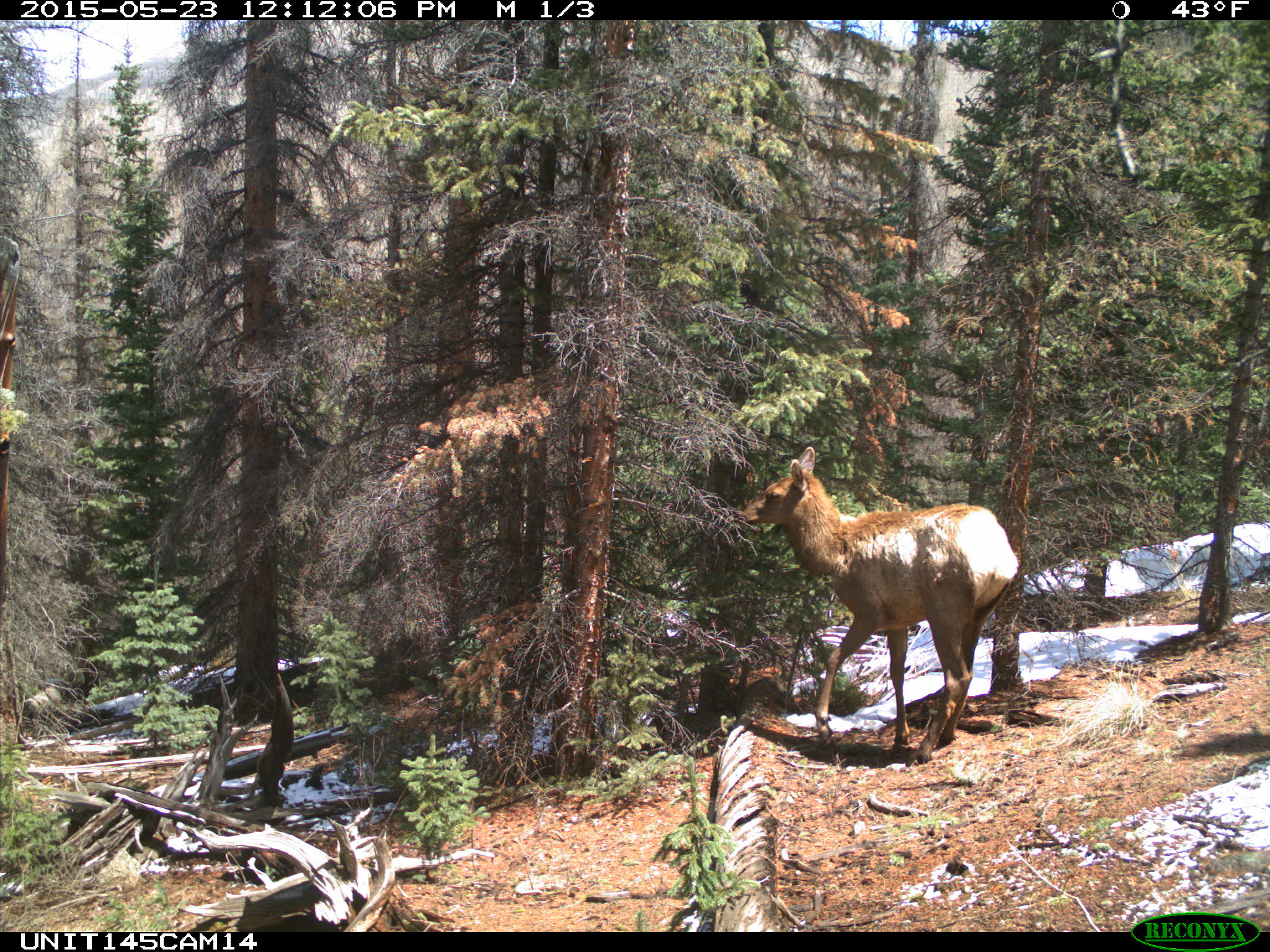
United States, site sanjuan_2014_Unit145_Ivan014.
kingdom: Animalia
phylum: Chordata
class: Mammalia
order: Artiodactyla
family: Cervidae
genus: Cervus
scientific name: Cervus elaphus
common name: red deer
Cervus elaphus (red deer).